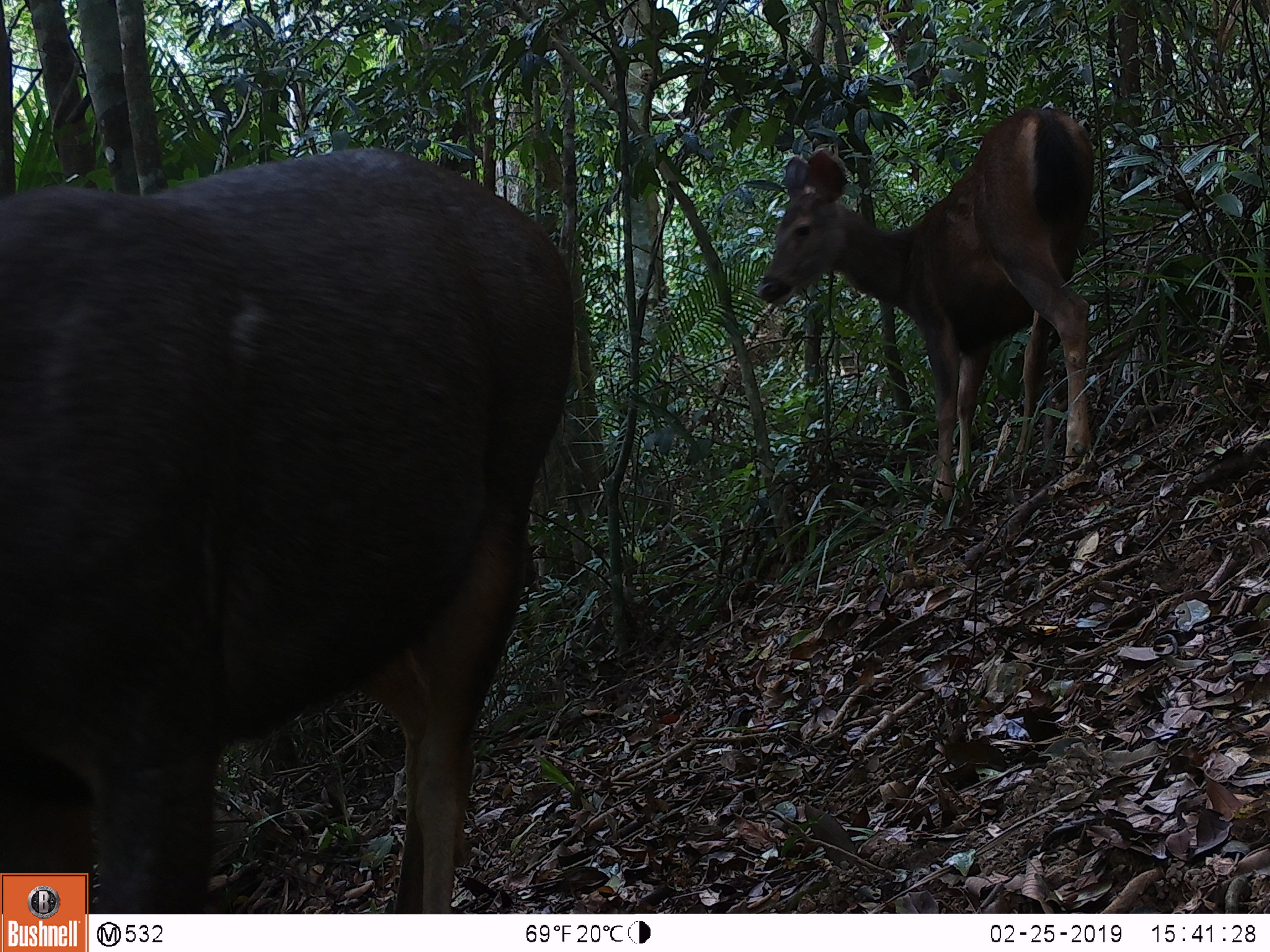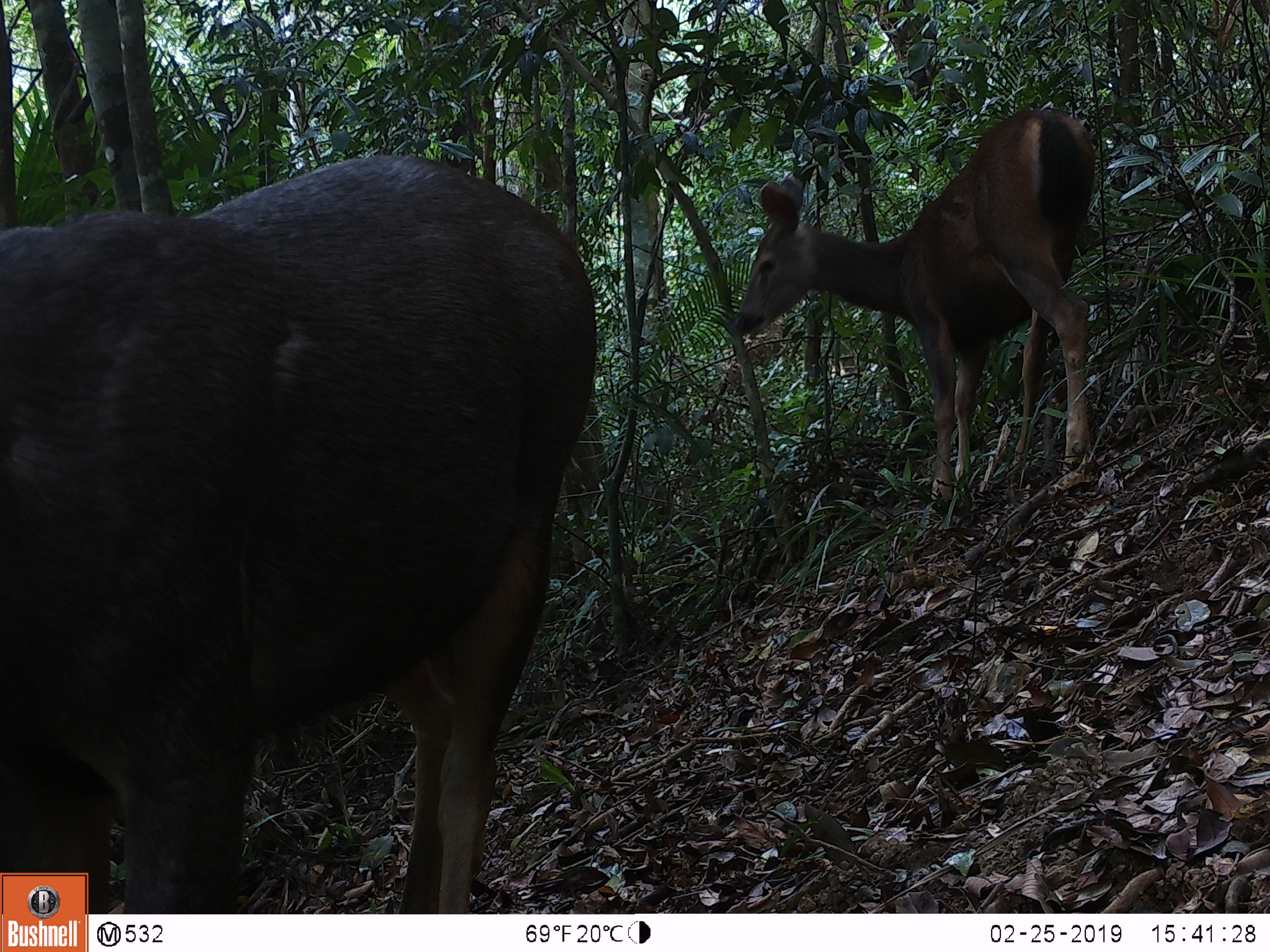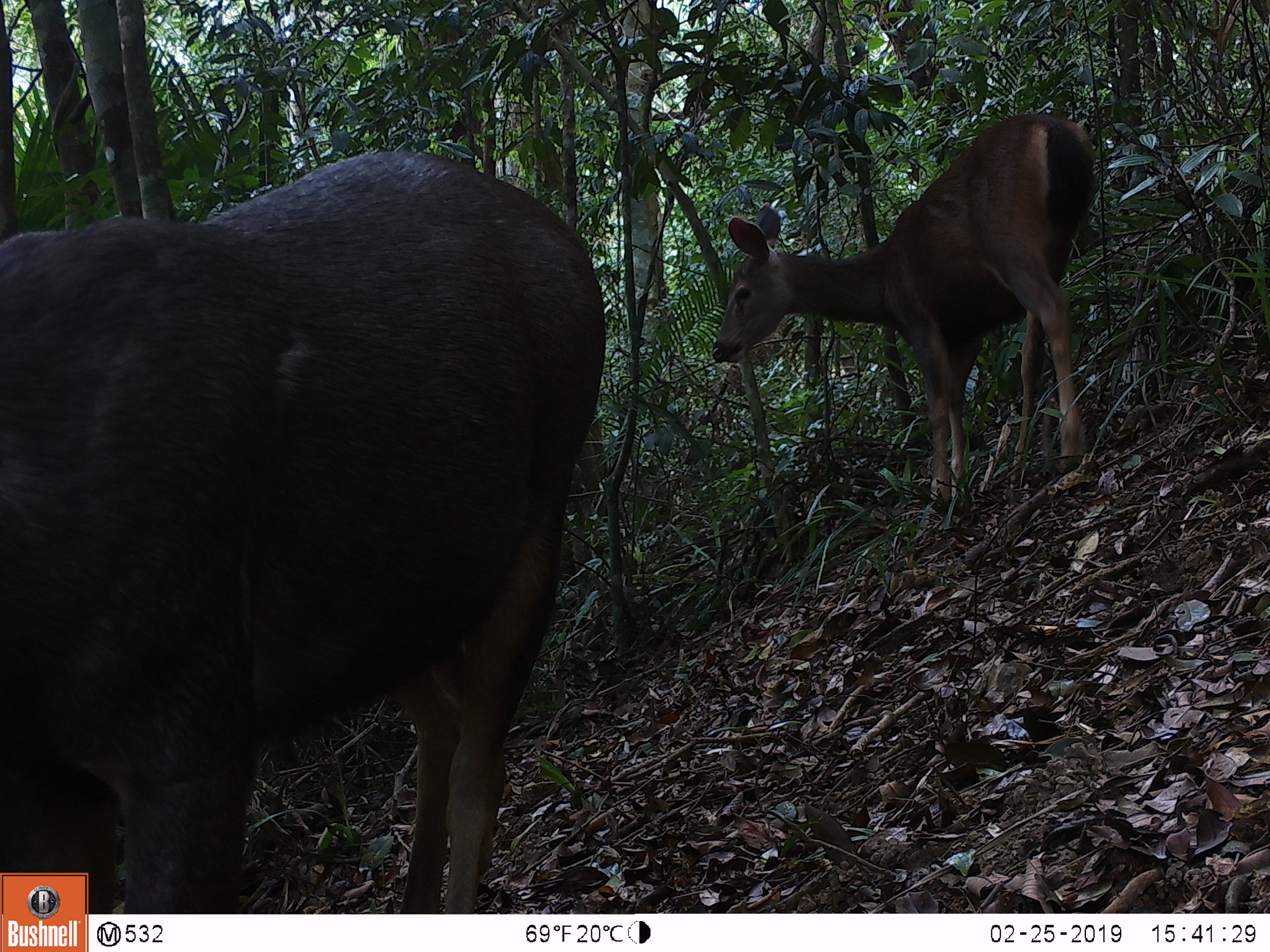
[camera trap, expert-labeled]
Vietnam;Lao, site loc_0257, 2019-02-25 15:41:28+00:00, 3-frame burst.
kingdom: Animalia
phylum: Chordata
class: Mammalia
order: Artiodactyla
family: Cervidae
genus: Rusa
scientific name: Rusa unicolor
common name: sambar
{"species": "sambar (Rusa unicolor)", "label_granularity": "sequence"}